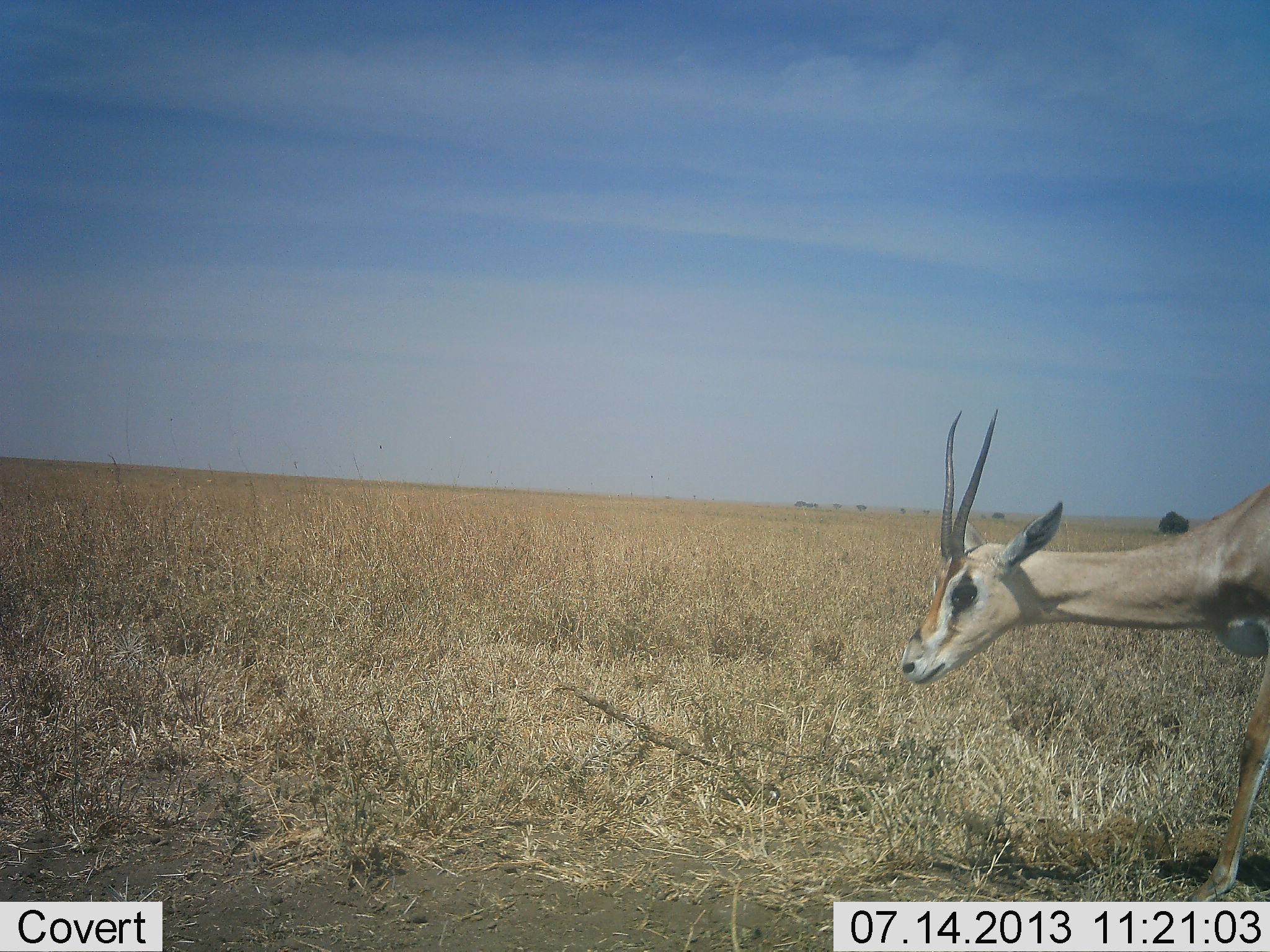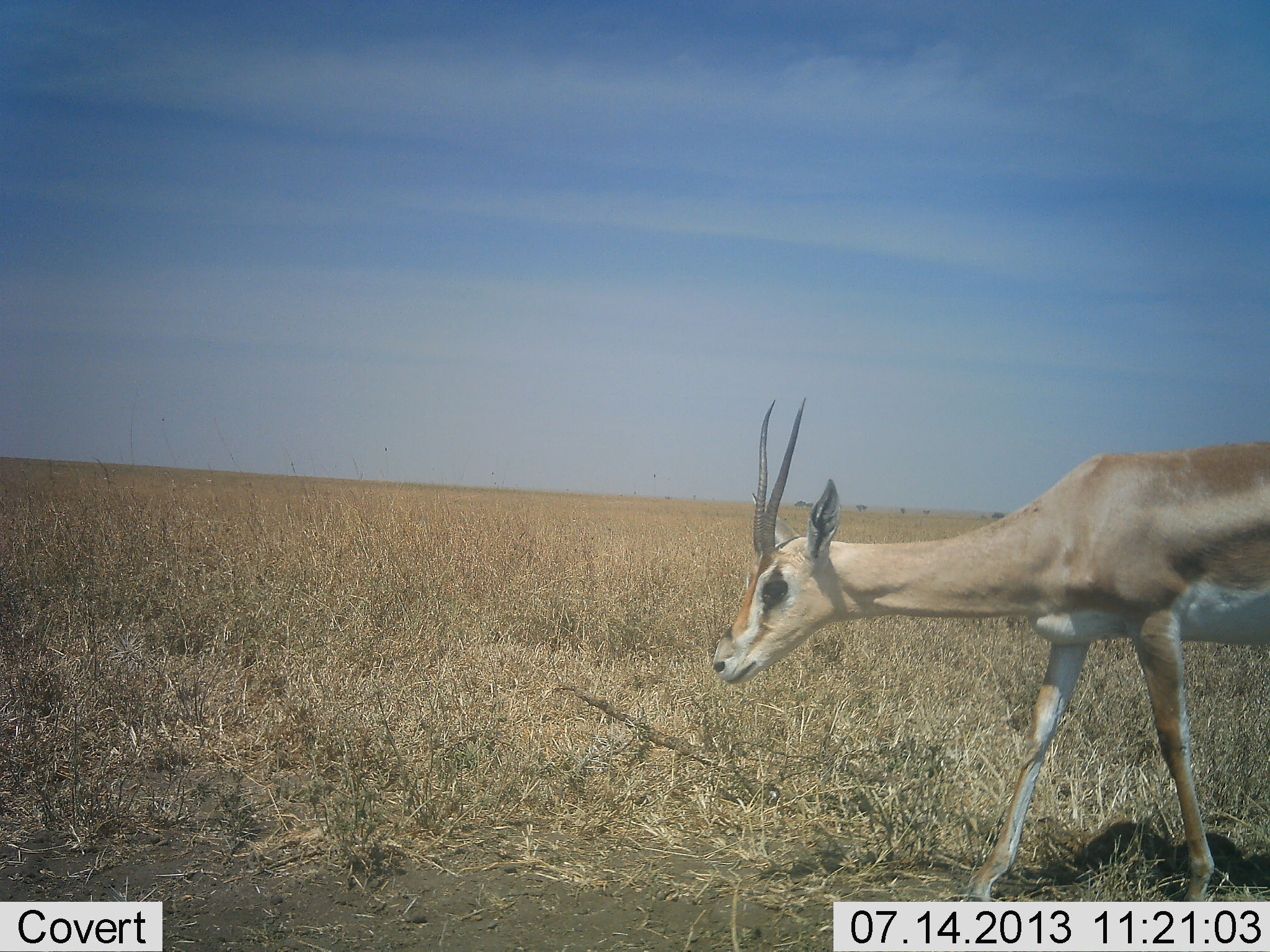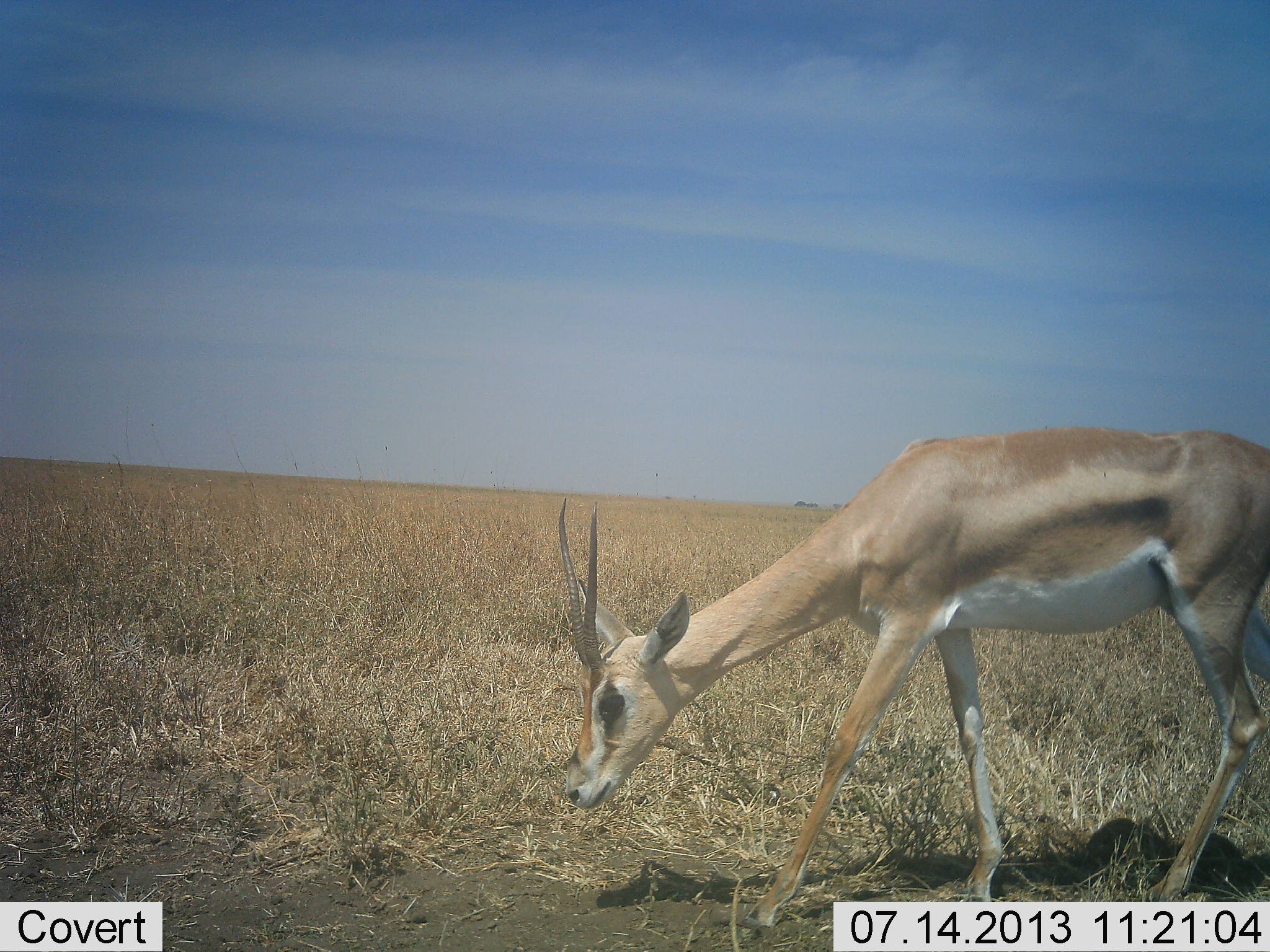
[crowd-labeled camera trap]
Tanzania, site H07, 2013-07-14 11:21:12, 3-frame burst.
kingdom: Animalia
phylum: Chordata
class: Mammalia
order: Artiodactyla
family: Bovidae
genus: Nanger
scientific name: Nanger granti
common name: grant's gazelle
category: gazellegrants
Gazellegrants (grant's gazelle) (Nanger granti), count 1. Behavior (volunteer vote fractions): standing 0%, resting 0%, moving 90%, interacting 0%. Young present (vote fraction): 0%. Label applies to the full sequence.